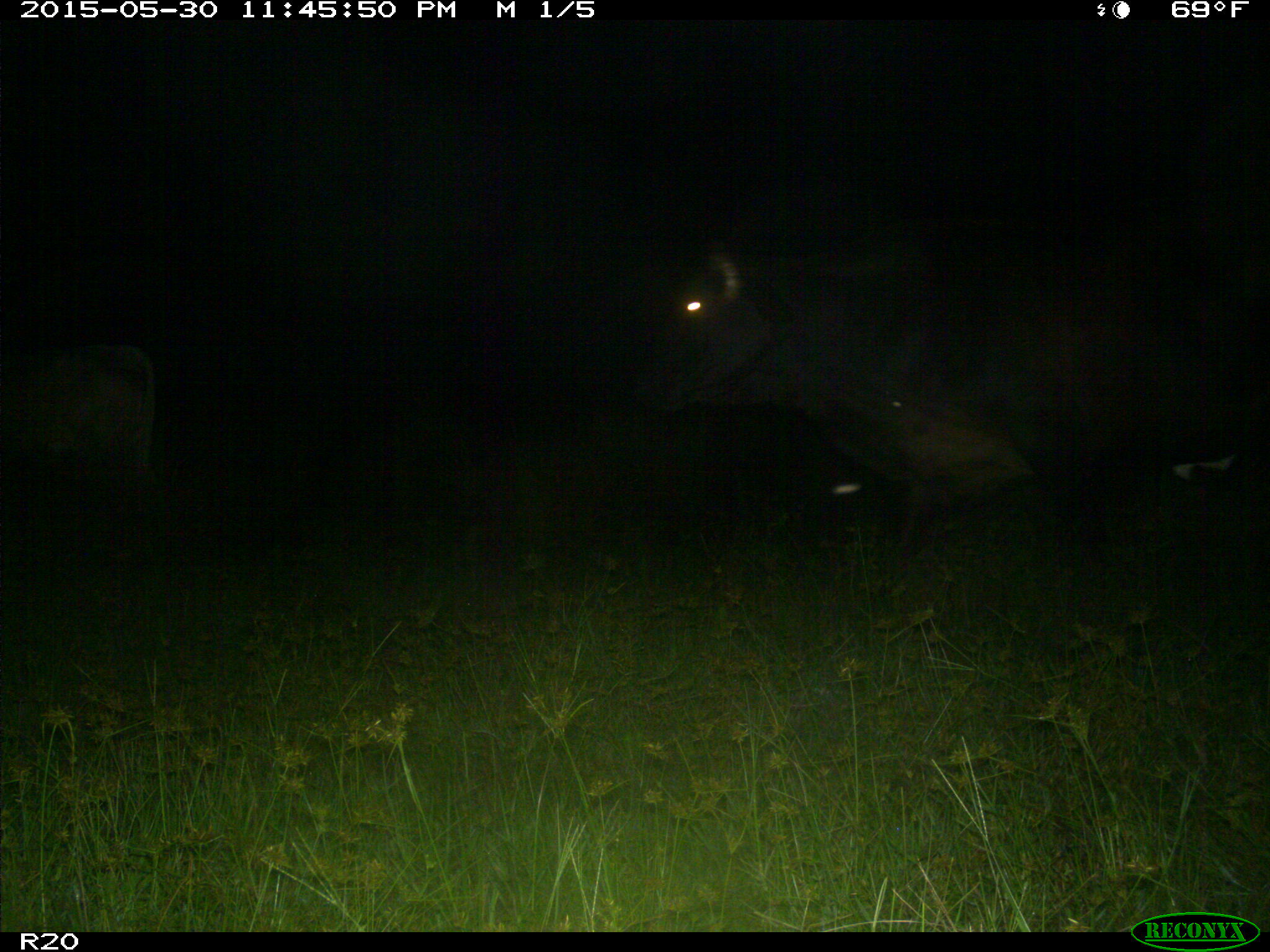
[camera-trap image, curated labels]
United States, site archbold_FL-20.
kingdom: Animalia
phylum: Chordata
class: Mammalia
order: Artiodactyla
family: Bovidae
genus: Bos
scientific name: Bos taurus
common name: domestic cow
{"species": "Bos taurus (domestic cow)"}